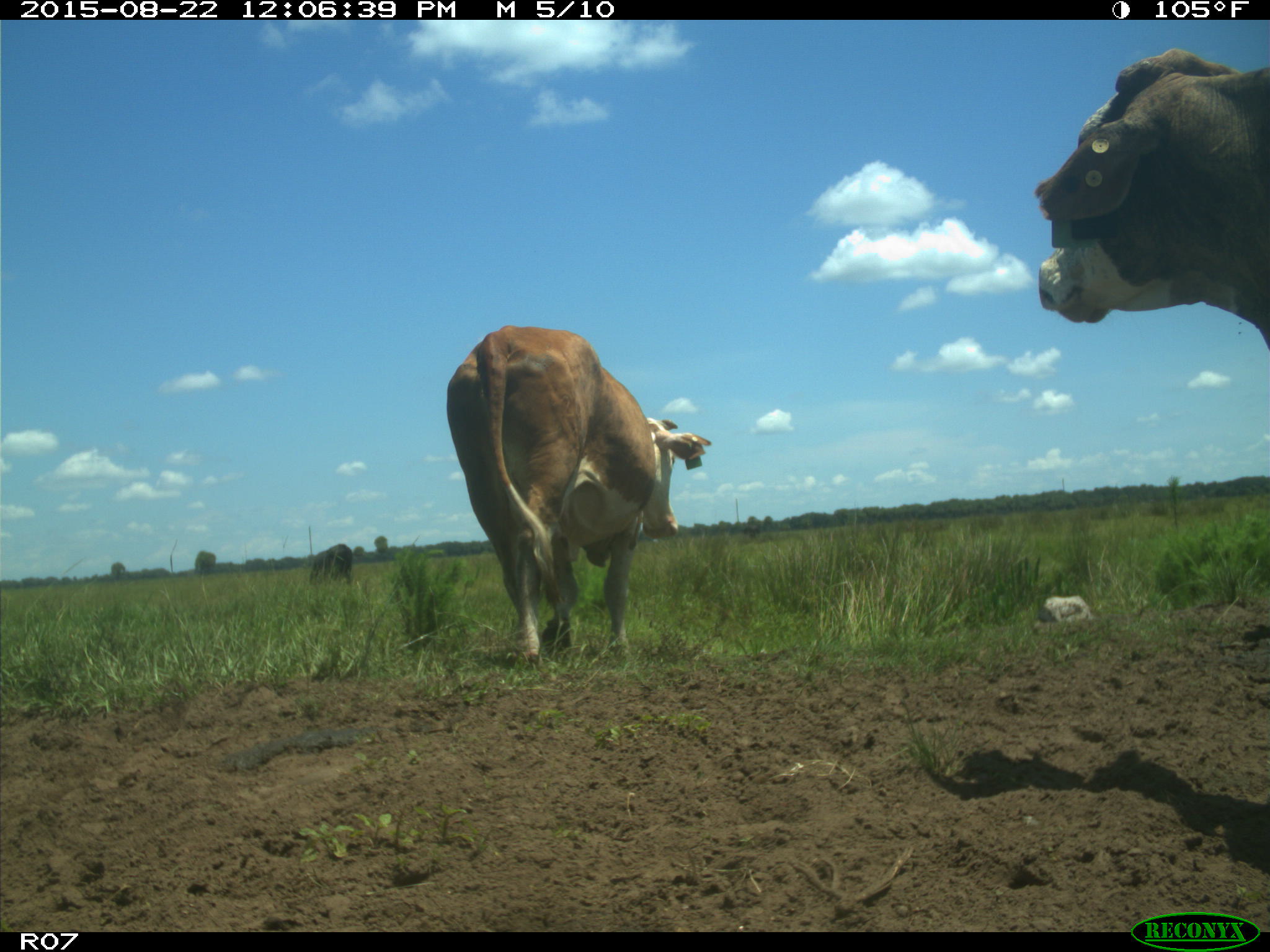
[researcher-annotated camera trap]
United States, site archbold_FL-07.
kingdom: Animalia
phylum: Chordata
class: Mammalia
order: Artiodactyla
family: Bovidae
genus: Bos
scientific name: Bos taurus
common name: domestic cow